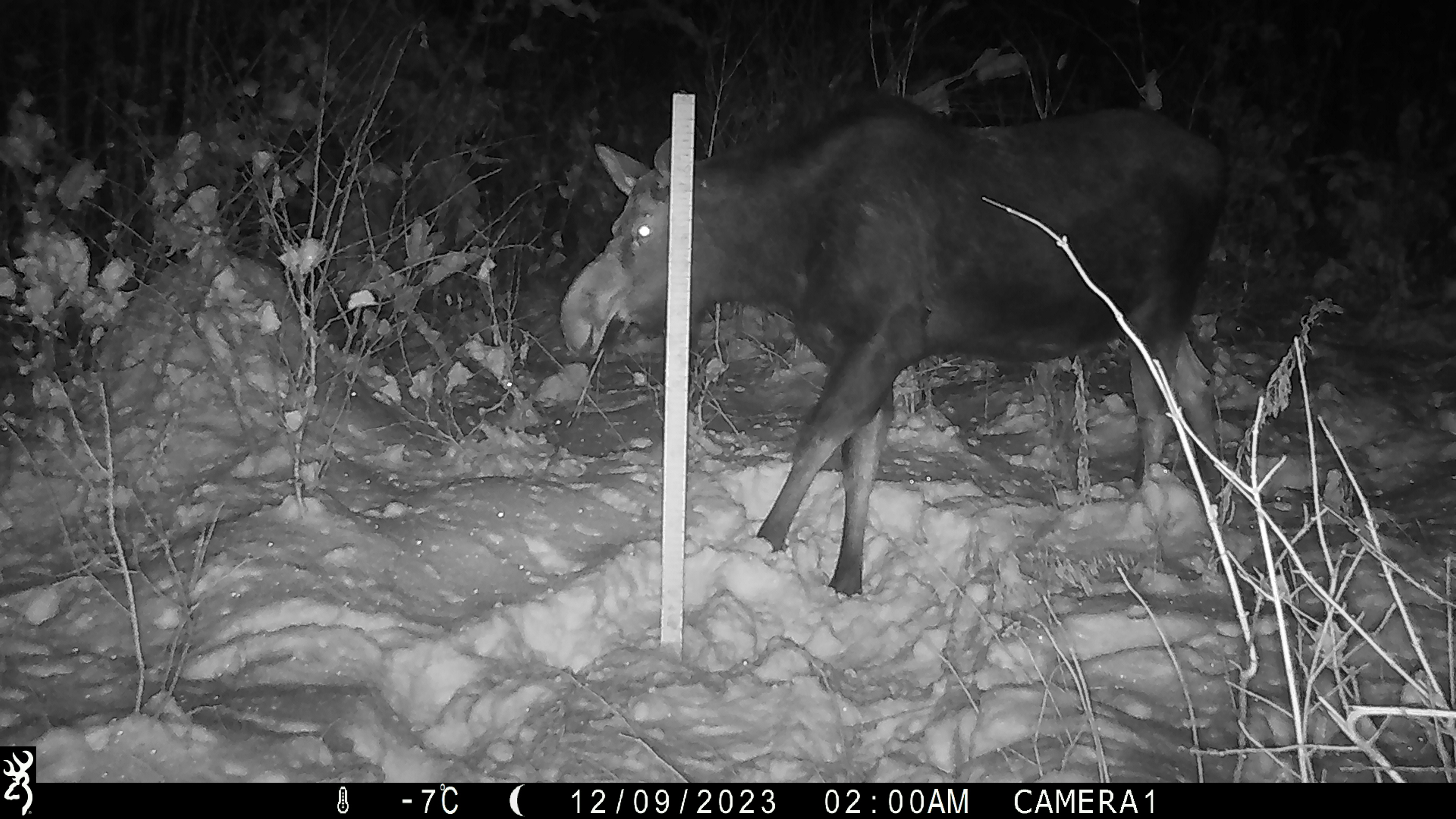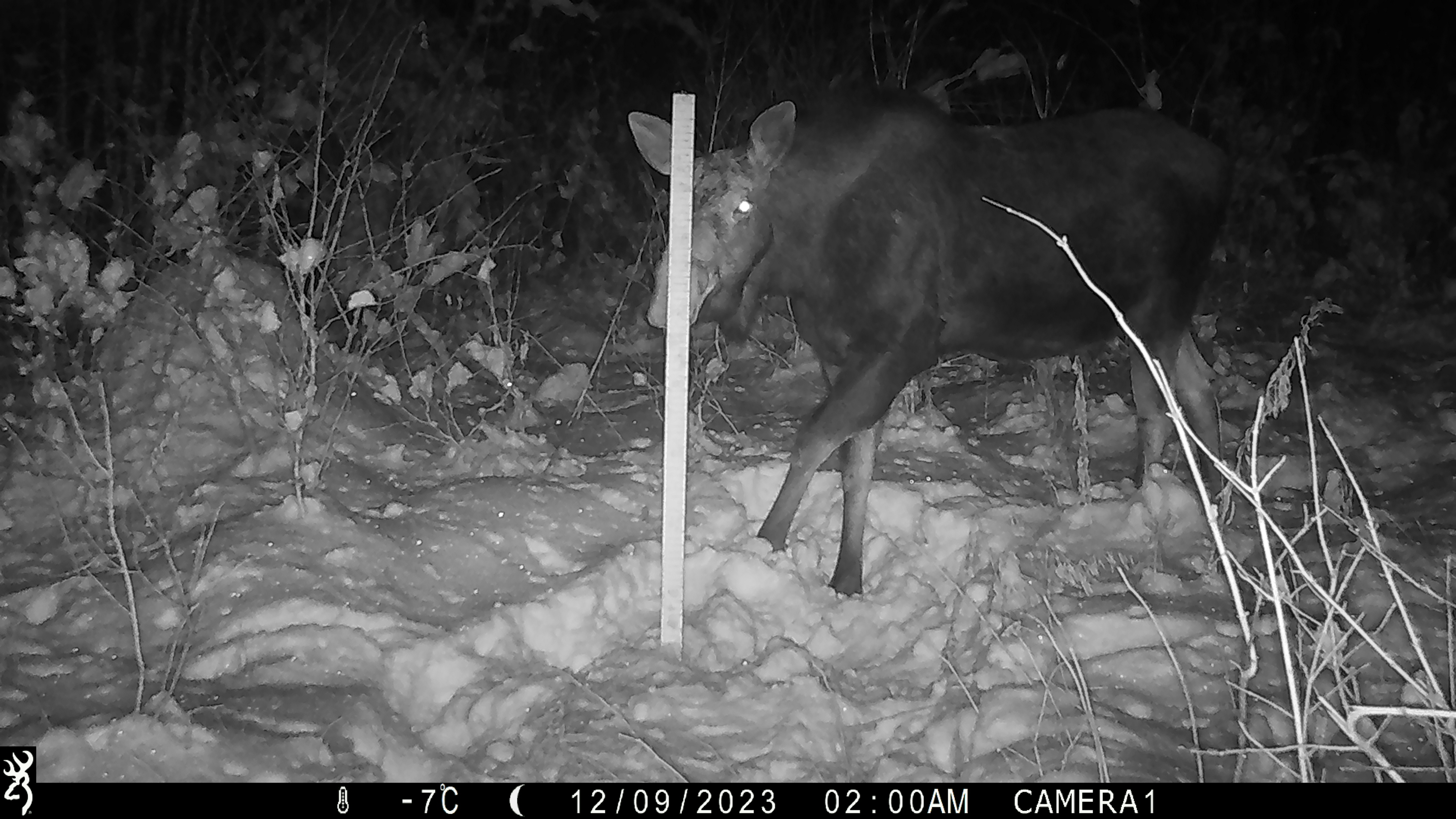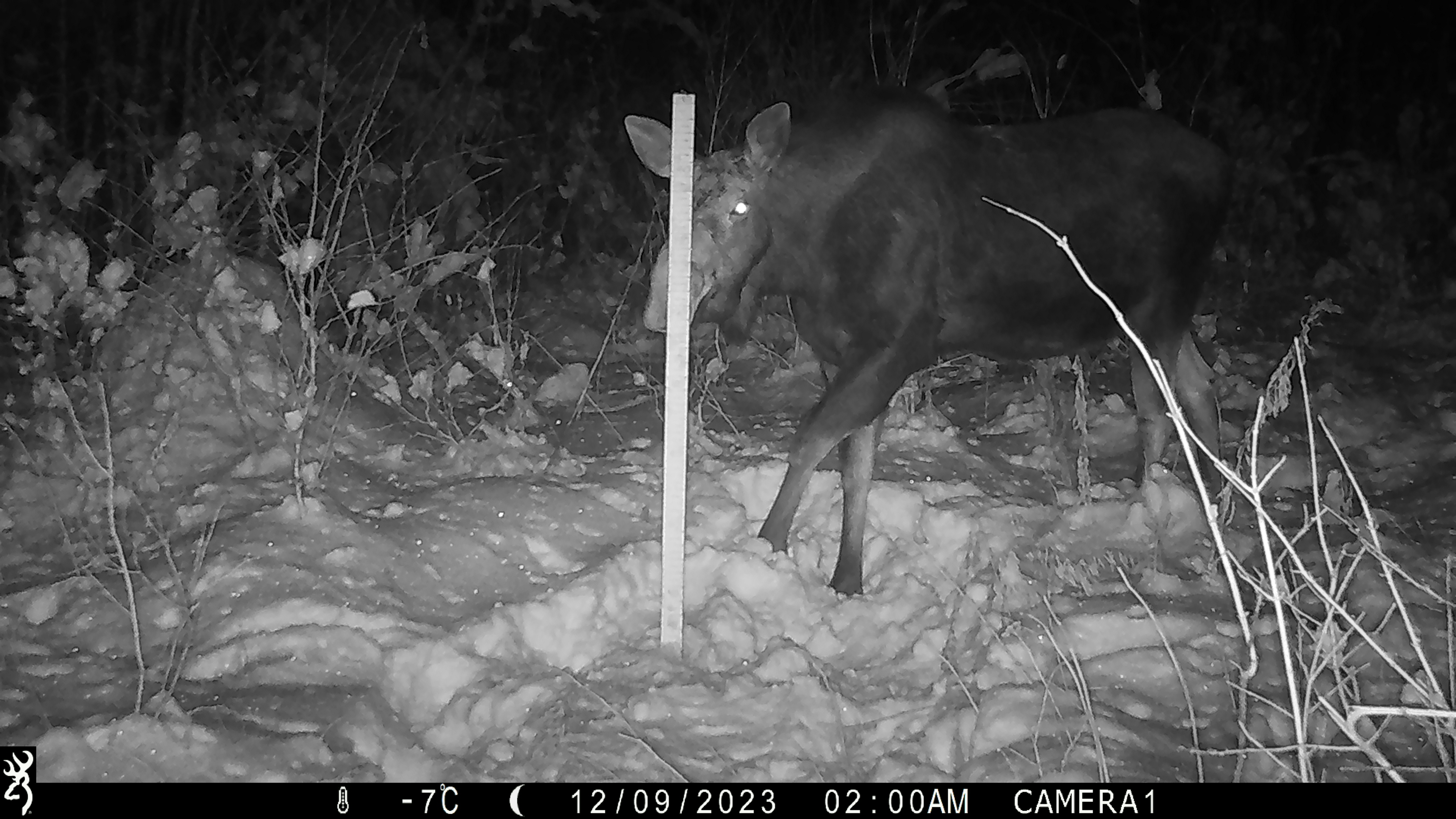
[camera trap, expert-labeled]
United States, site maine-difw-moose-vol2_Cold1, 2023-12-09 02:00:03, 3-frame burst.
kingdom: Animalia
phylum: Chordata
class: Mammalia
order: Artiodactyla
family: Cervidae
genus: Alces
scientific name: Alces alces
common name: moose